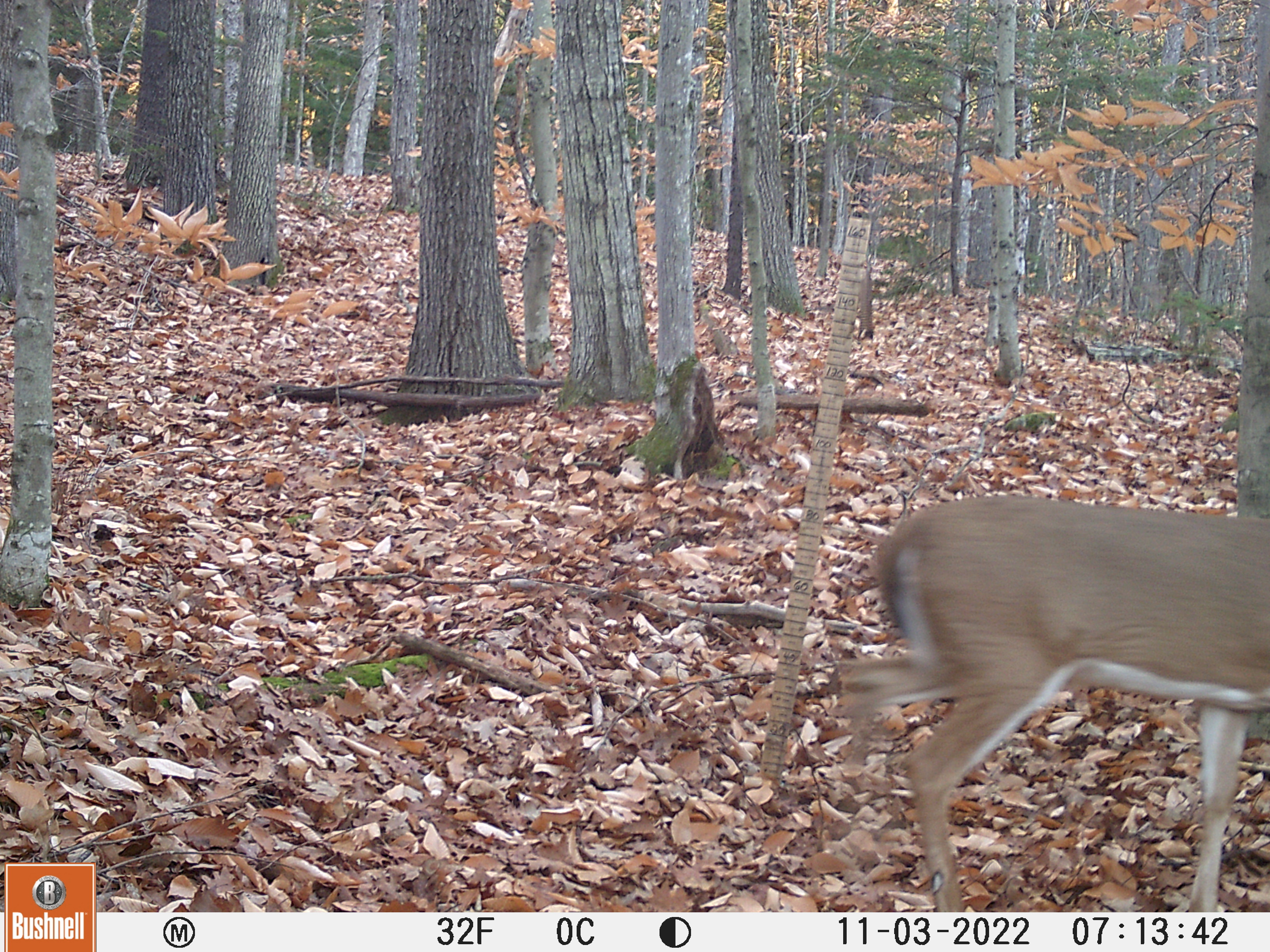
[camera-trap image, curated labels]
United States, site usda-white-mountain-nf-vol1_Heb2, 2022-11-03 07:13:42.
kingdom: Animalia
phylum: Chordata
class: Mammalia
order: Artiodactyla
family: Cervidae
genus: Odocoileus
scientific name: Odocoileus virginianus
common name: white-tailed deer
White-tailed deer (Odocoileus virginianus).